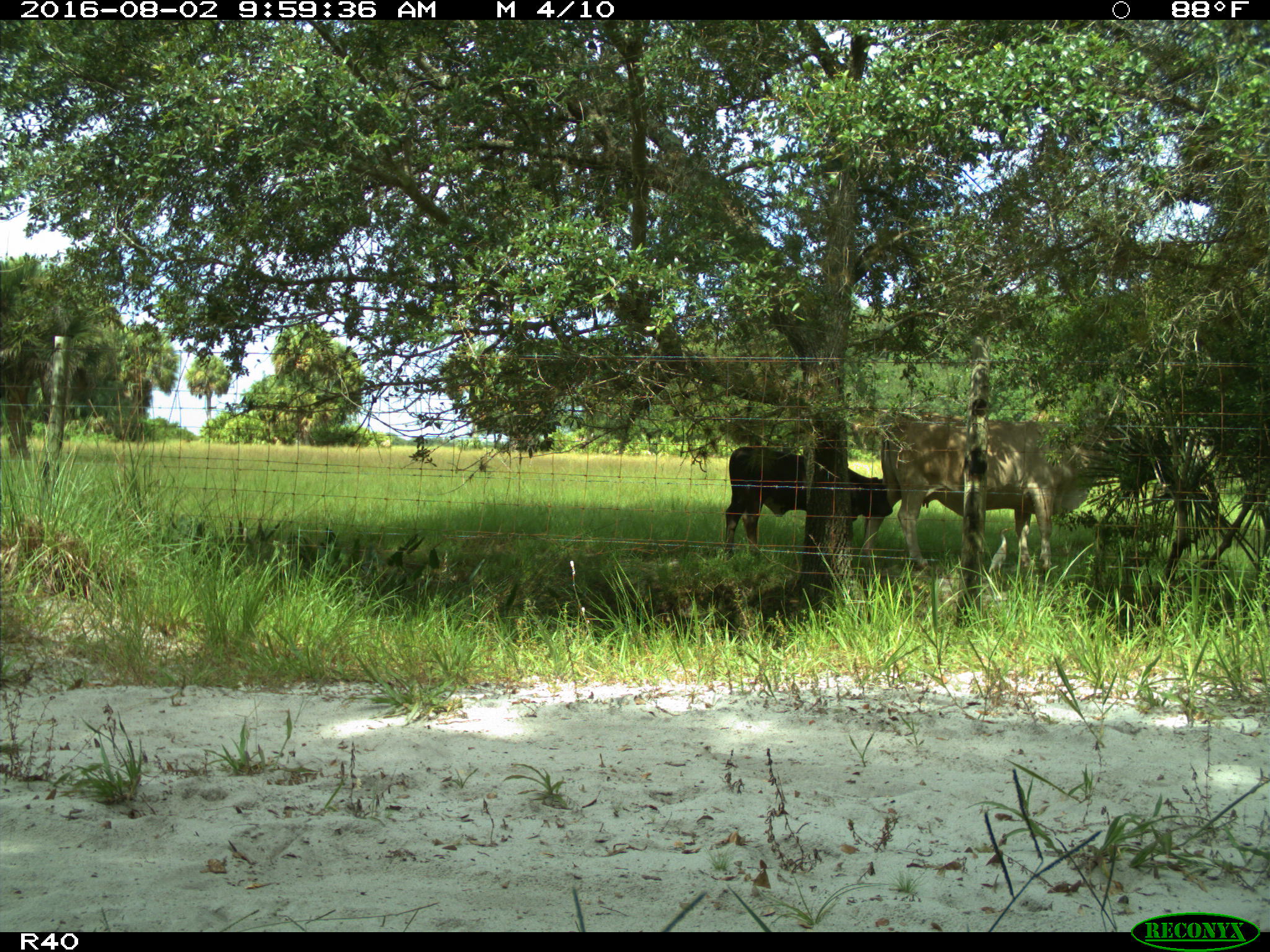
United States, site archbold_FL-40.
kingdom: Animalia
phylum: Chordata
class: Mammalia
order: Artiodactyla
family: Bovidae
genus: Bos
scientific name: Bos taurus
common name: domestic cow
Bos taurus (domestic cow).